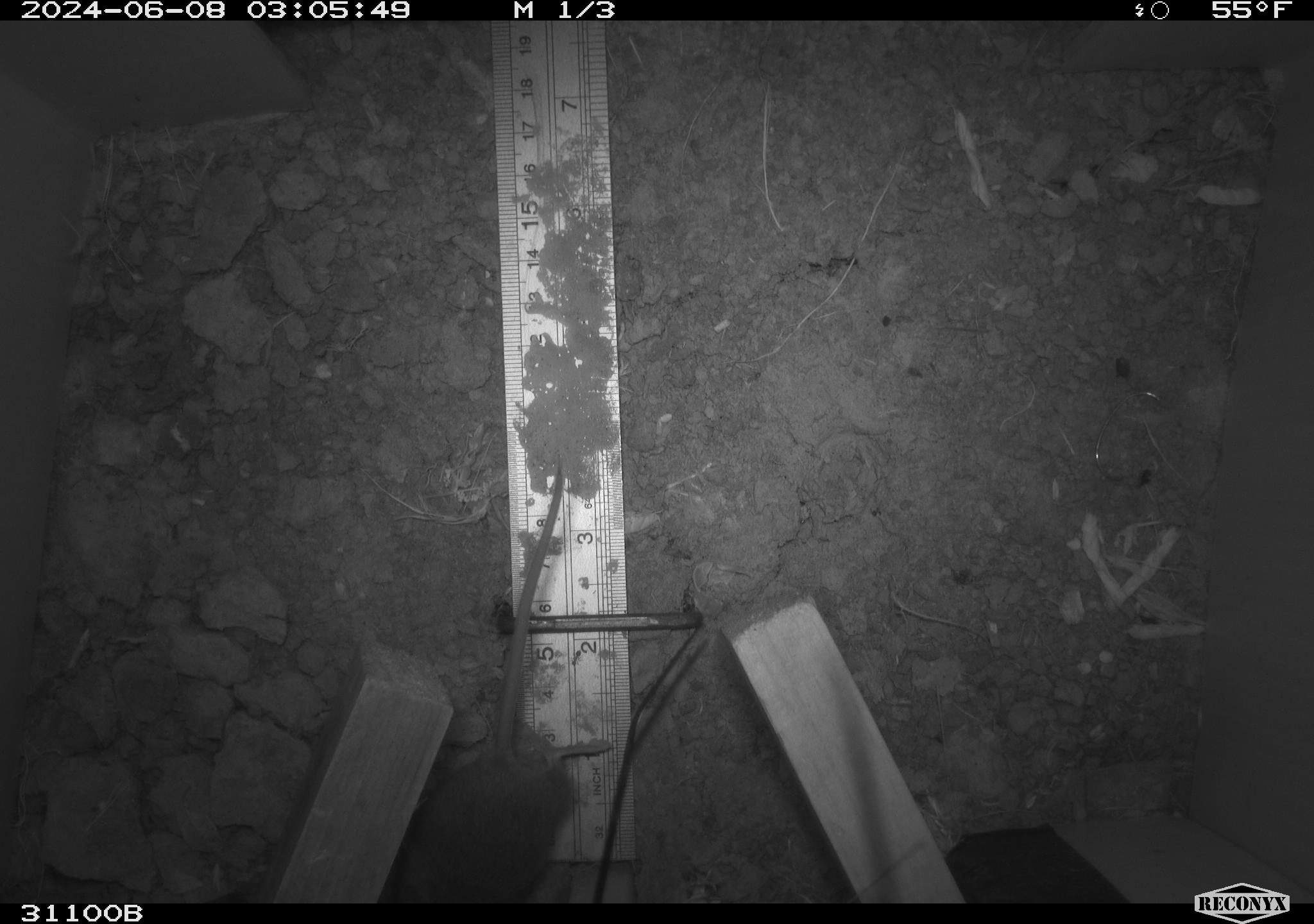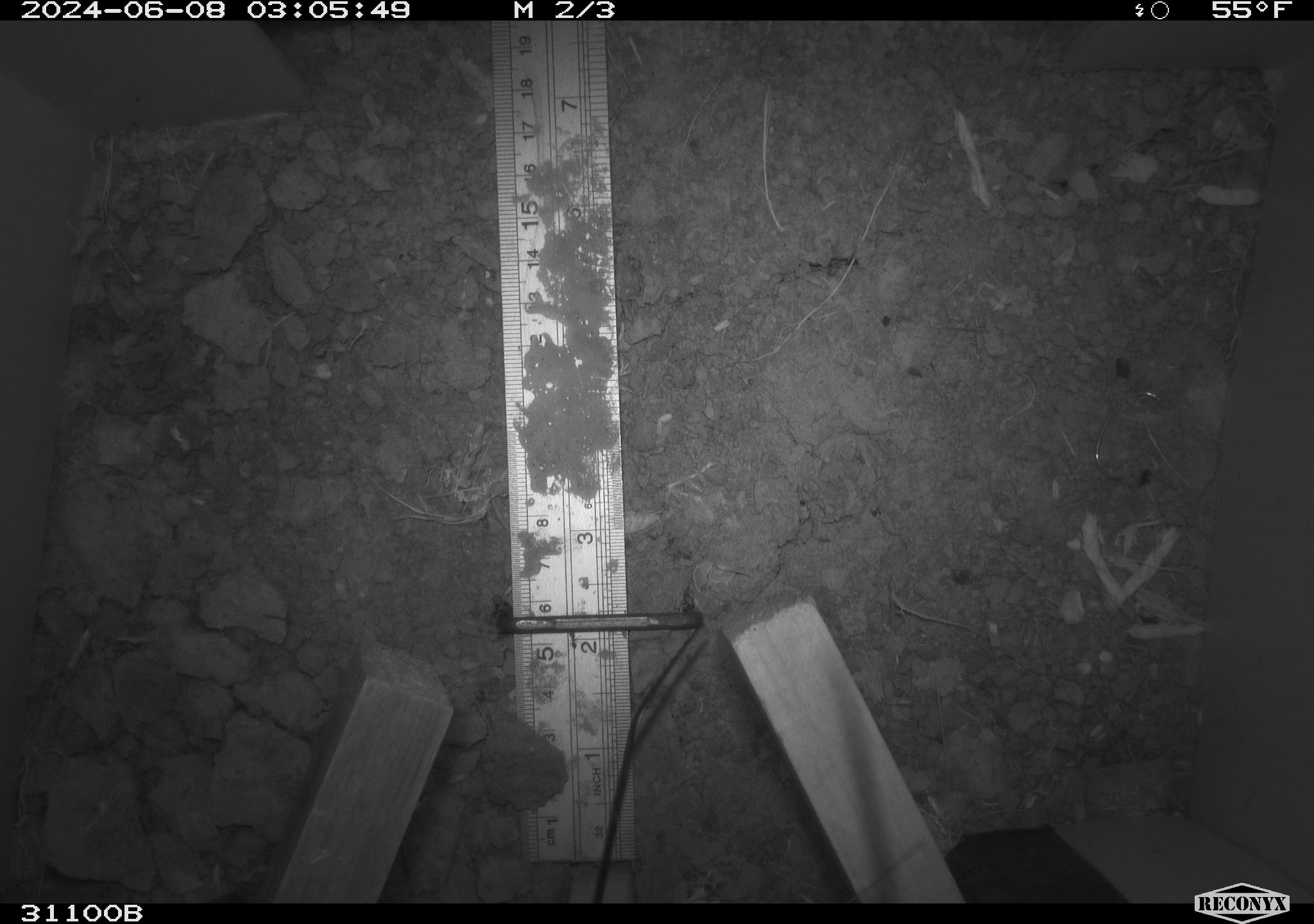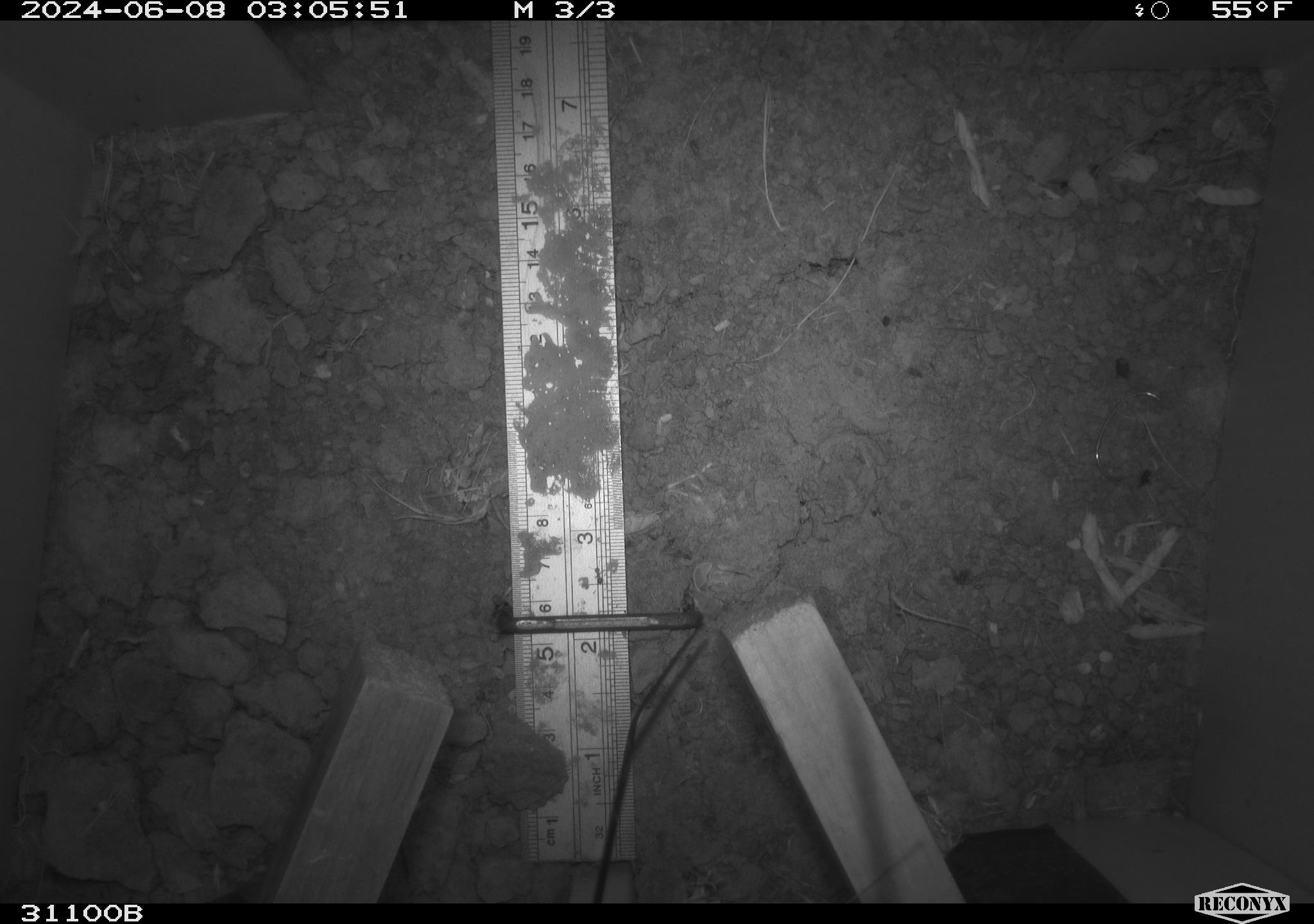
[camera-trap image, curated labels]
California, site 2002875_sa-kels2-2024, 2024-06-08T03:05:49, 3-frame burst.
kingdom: Animalia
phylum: Chordata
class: Mammalia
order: Rodentia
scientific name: Rodentia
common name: rodent